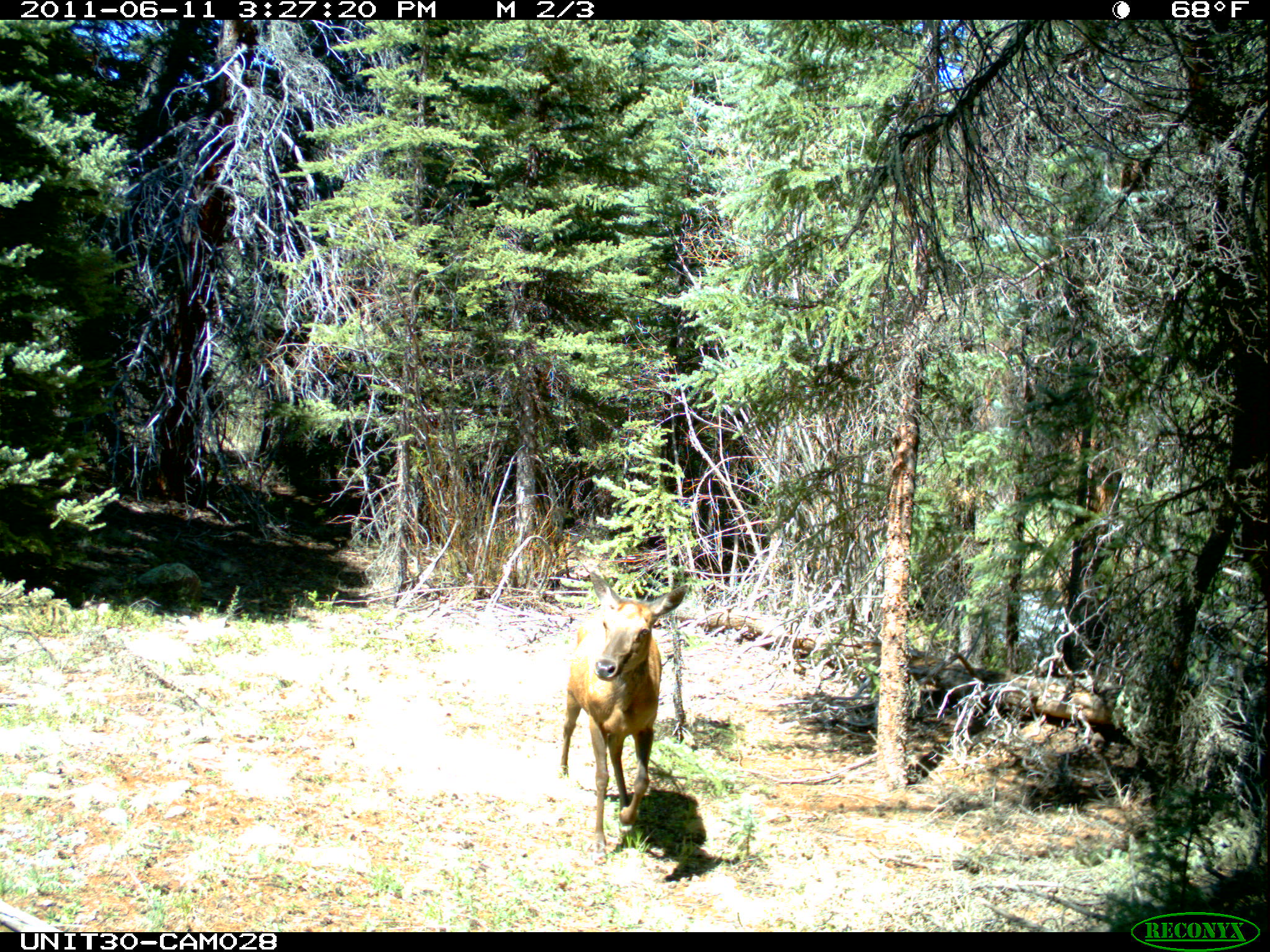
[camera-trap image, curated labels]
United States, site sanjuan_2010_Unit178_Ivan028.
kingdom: Animalia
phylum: Chordata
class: Mammalia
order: Artiodactyla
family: Cervidae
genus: Cervus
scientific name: Cervus elaphus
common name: red deer